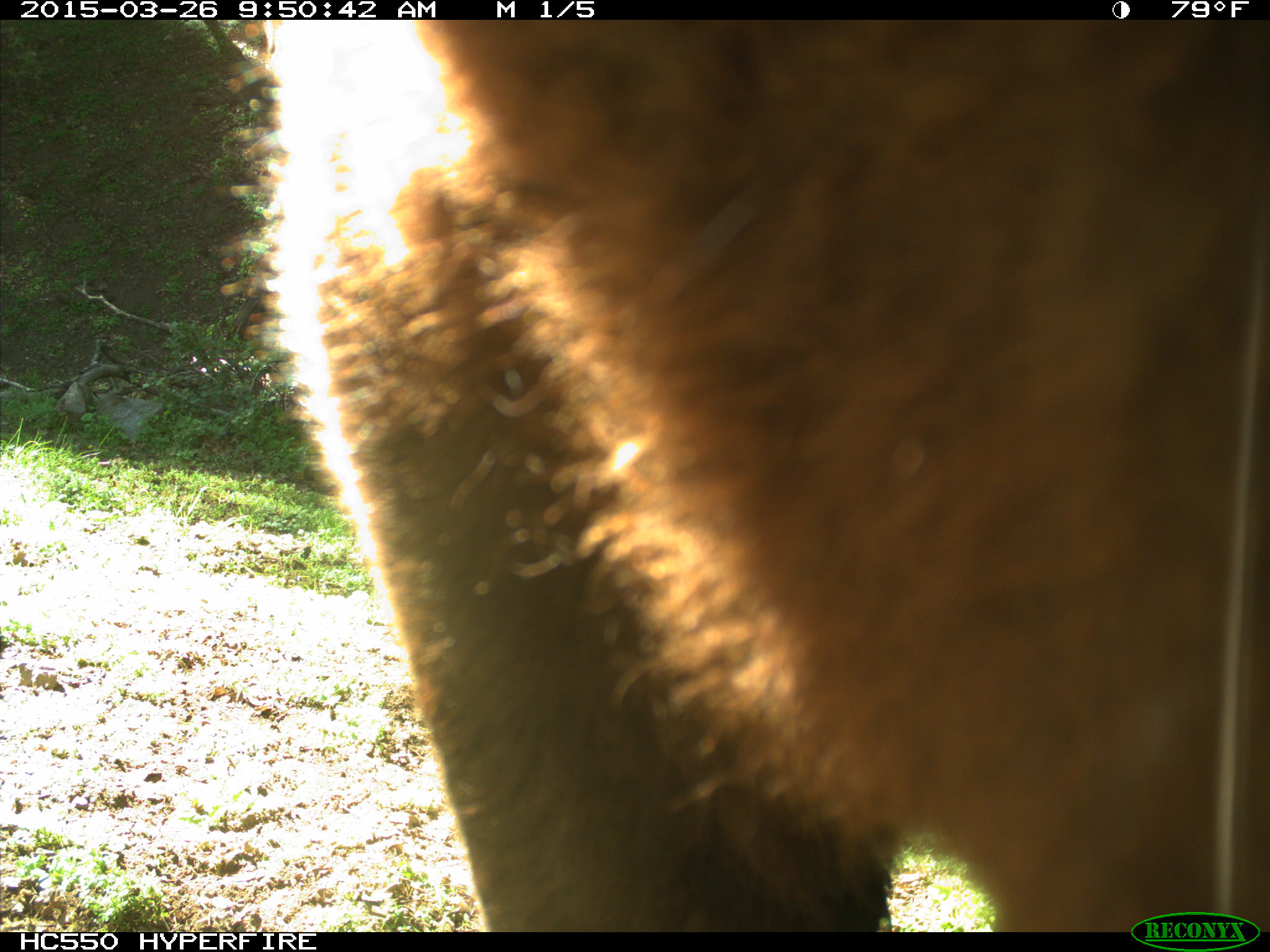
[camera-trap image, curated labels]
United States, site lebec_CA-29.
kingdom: Animalia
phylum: Chordata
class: Mammalia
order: Artiodactyla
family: Bovidae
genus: Bos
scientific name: Bos taurus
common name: domestic cow